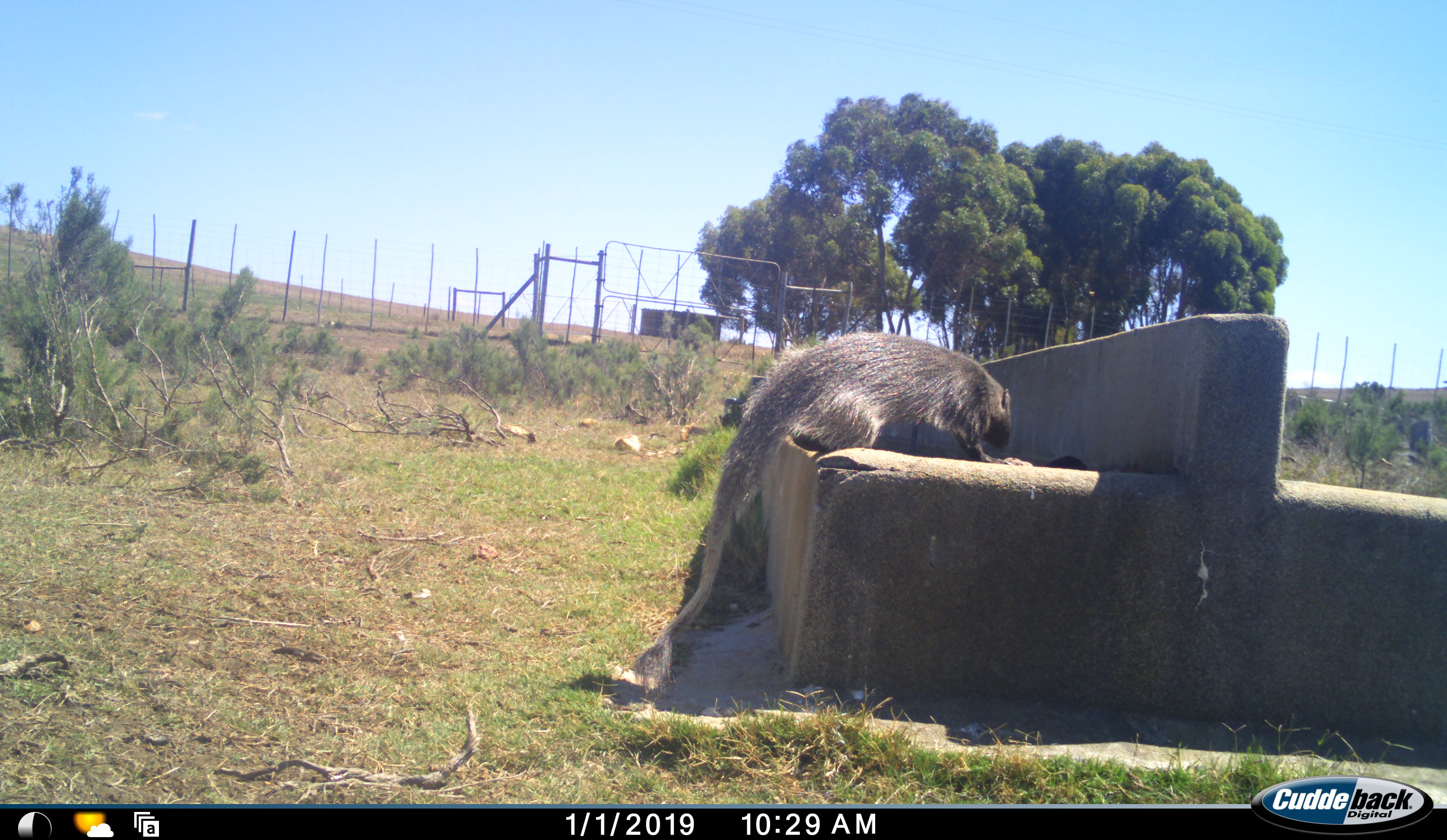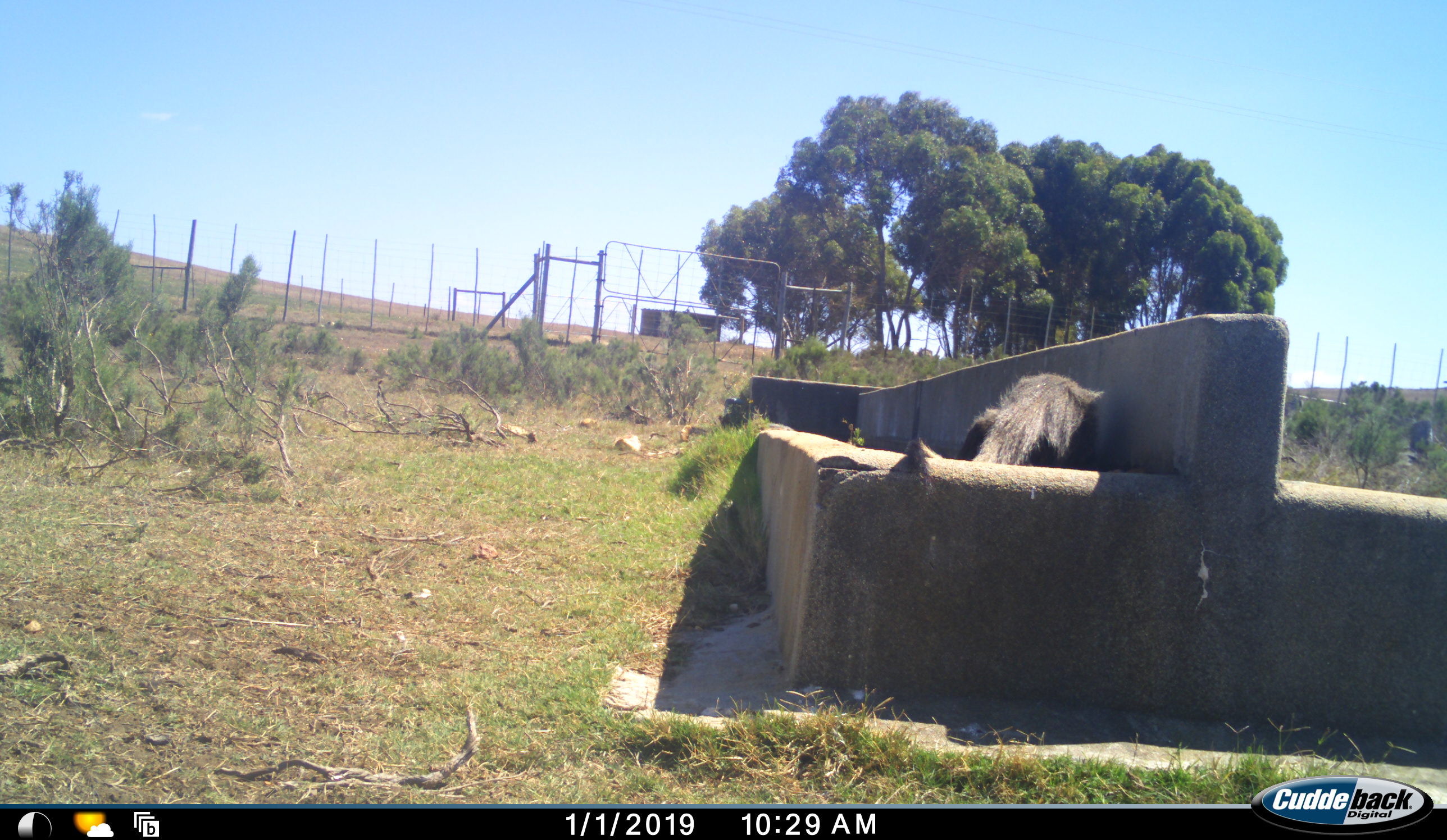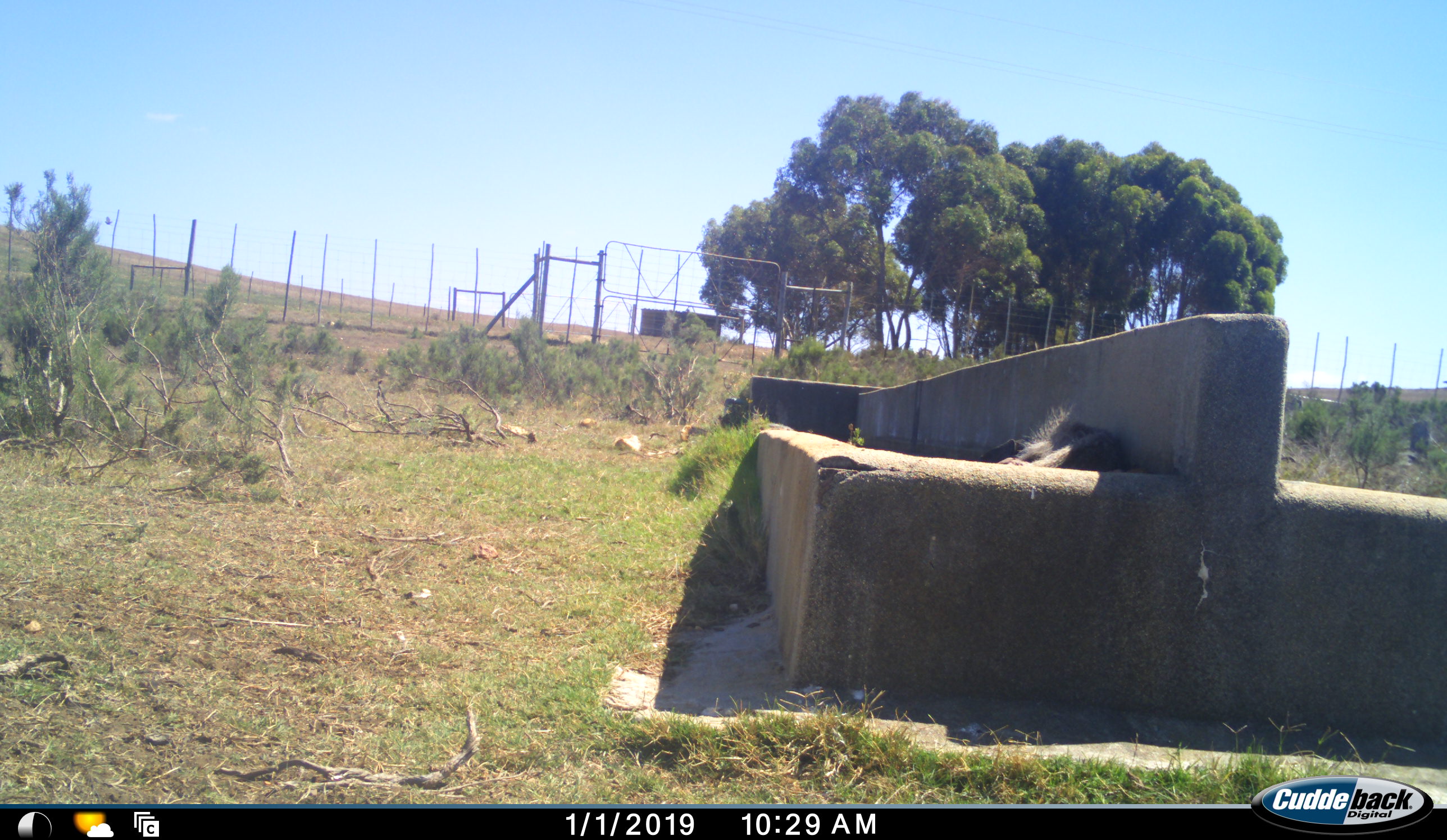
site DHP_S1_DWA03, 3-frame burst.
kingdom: Animalia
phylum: Chordata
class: Mammalia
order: Carnivora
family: Herpestidae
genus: Herpestes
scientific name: Herpestes ichneumon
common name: egyptian mongoose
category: mongooseegyptianlargegrey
Mongooseegyptianlargegrey (egyptian mongoose) (Herpestes ichneumon), count 1. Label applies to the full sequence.